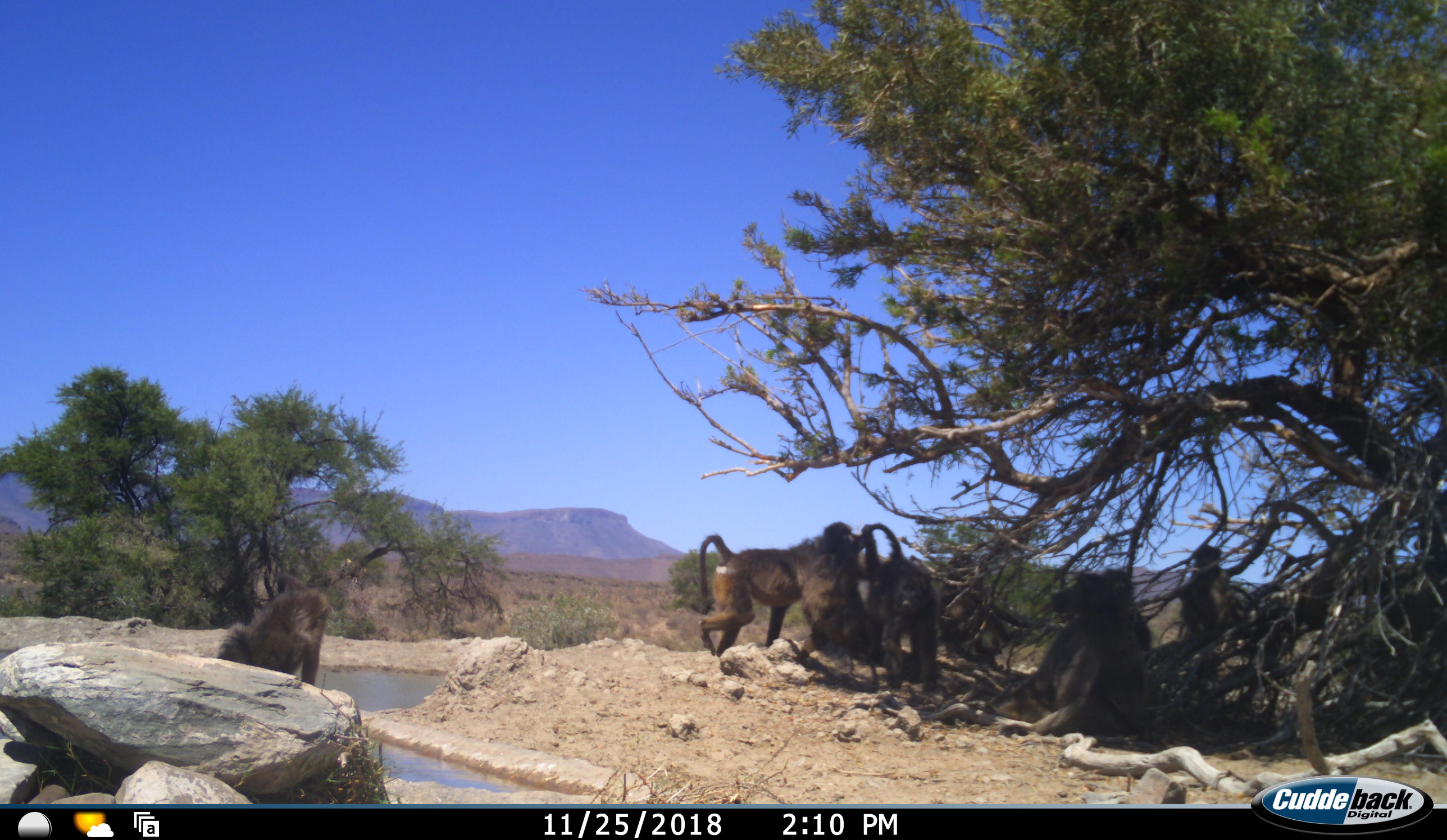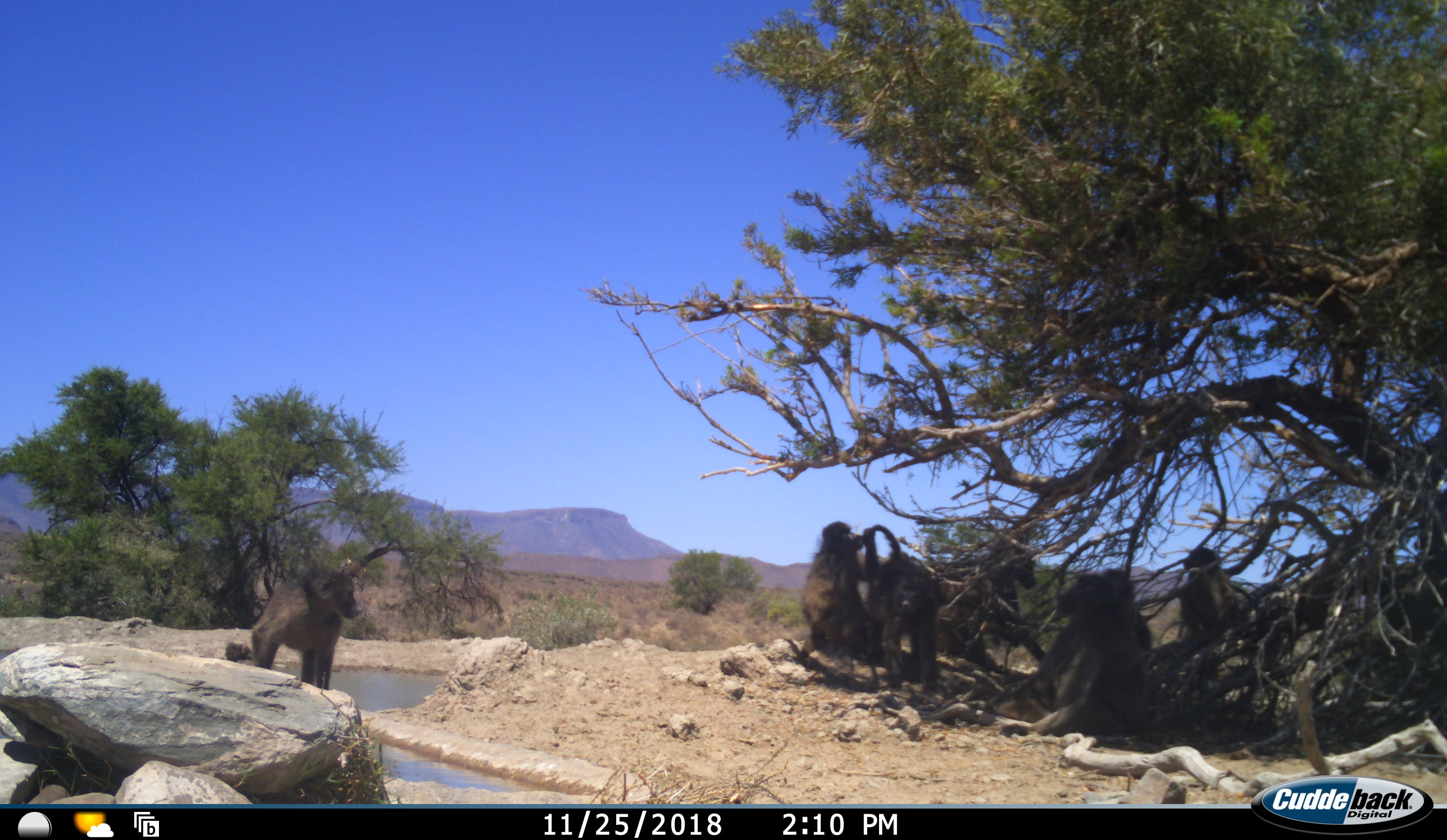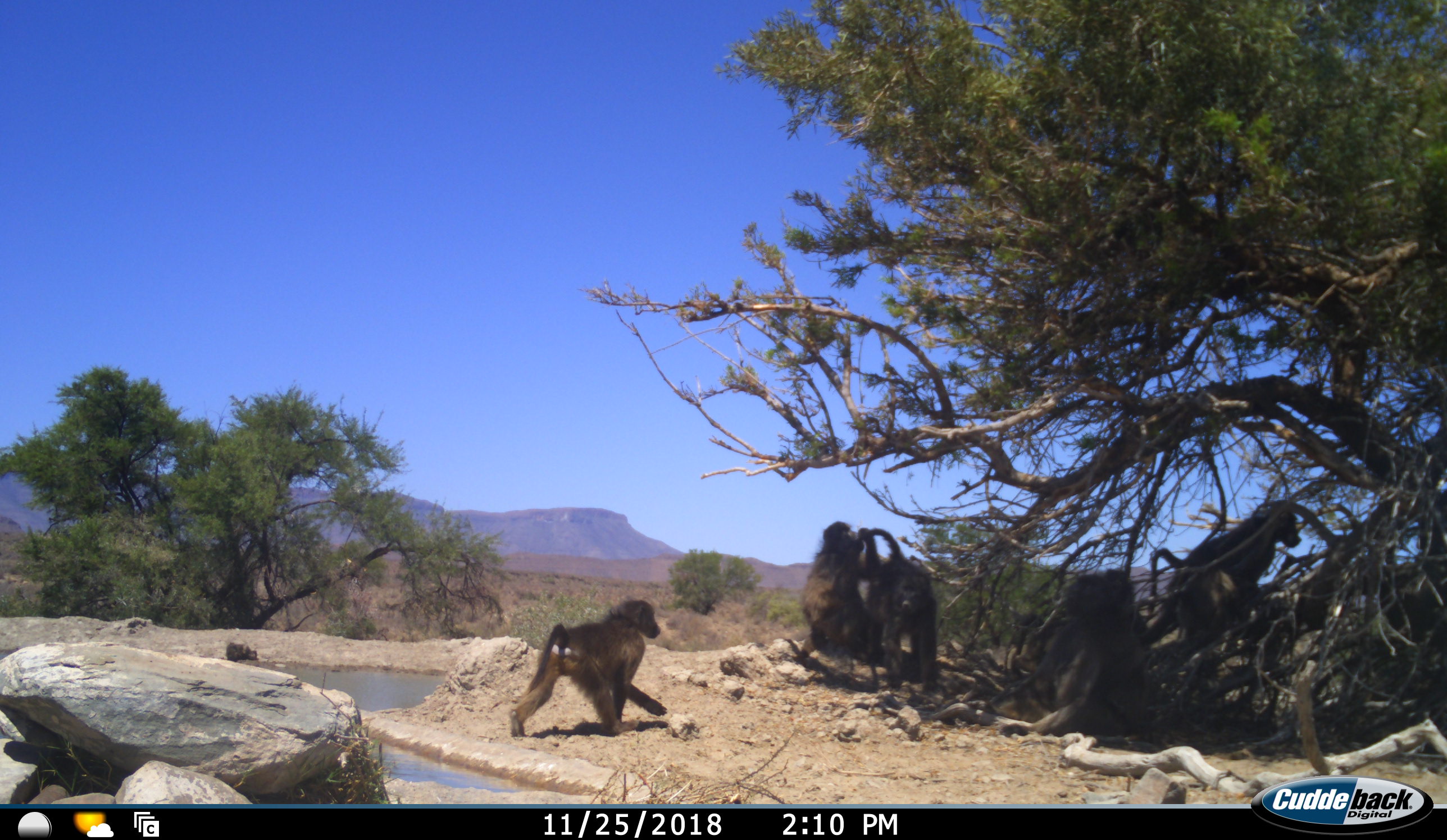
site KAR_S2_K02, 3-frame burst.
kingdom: Animalia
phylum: Chordata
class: Mammalia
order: Primates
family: Cercopithecidae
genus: Papio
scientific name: Papio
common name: baboon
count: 7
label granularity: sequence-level